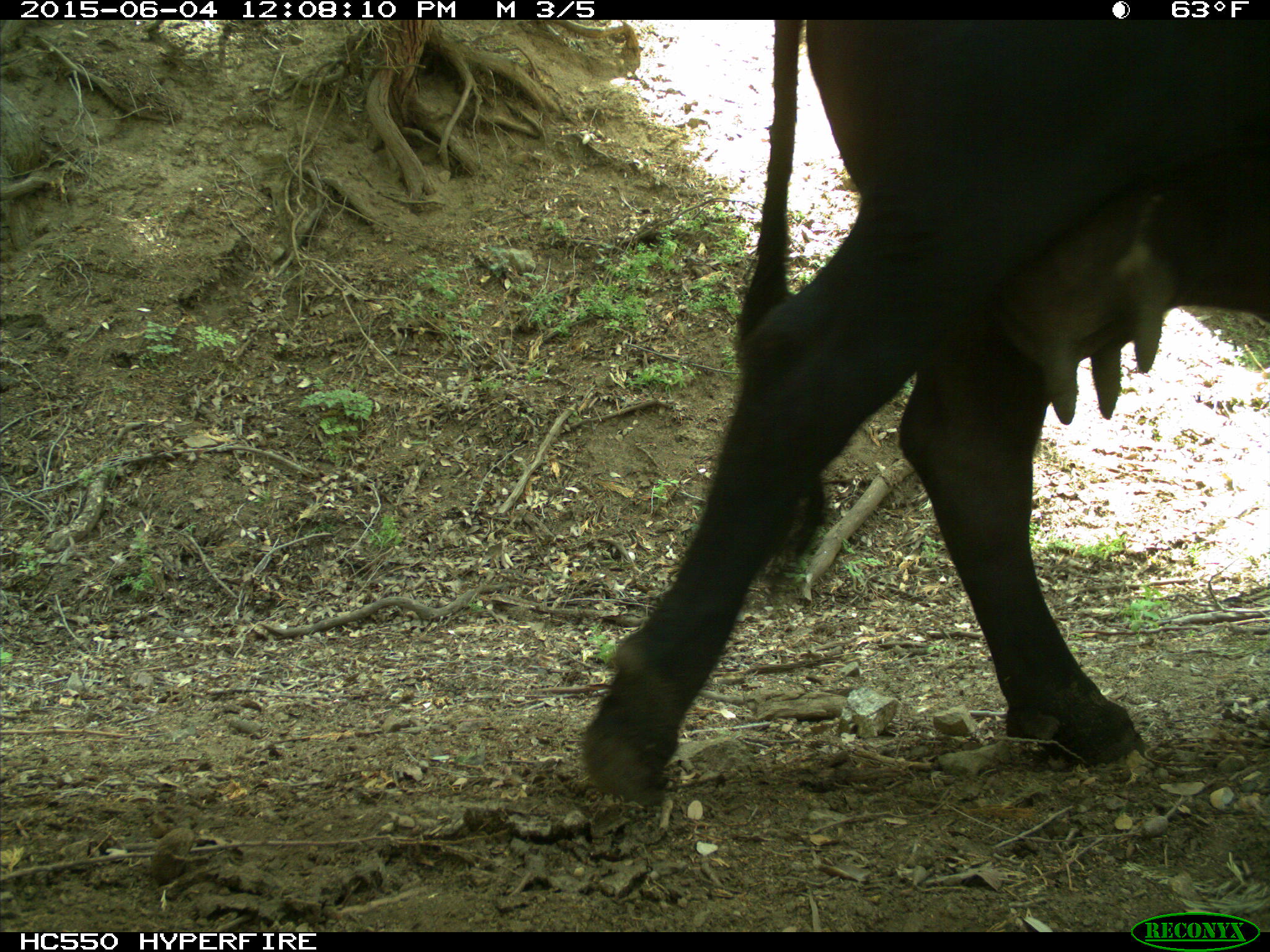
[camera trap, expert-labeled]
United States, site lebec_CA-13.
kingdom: Animalia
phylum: Chordata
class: Mammalia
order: Artiodactyla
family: Bovidae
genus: Bos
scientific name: Bos taurus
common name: domestic cow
Bos taurus (domestic cow).